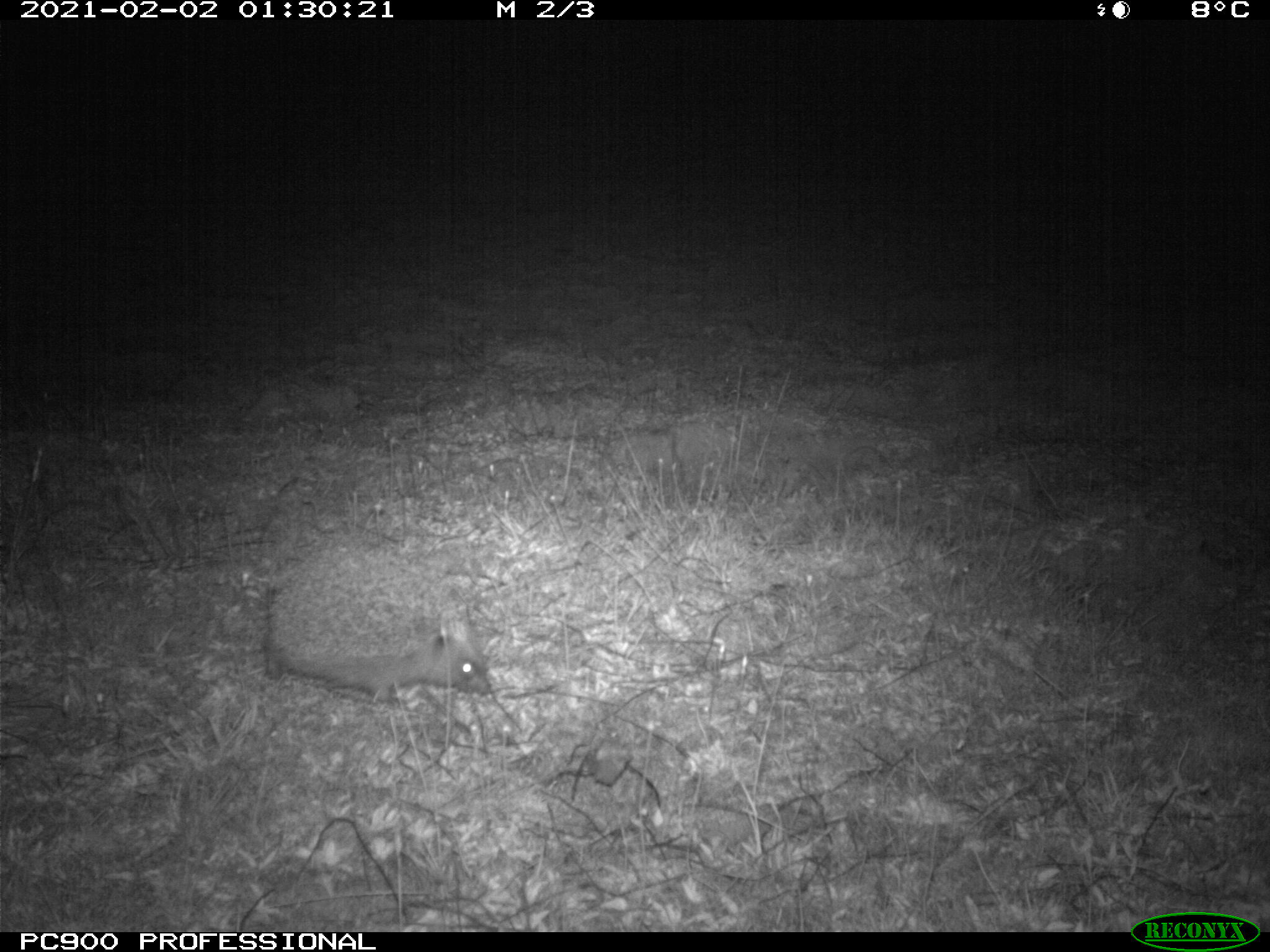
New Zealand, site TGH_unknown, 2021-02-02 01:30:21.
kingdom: Animalia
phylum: Chordata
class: Mammalia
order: Eulipotyphla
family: Erinaceidae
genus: Erinaceus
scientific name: Erinaceus europaeus europaeus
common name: european hedgehog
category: hedgehog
Hedgehog (european hedgehog) (Erinaceus europaeus europaeus).